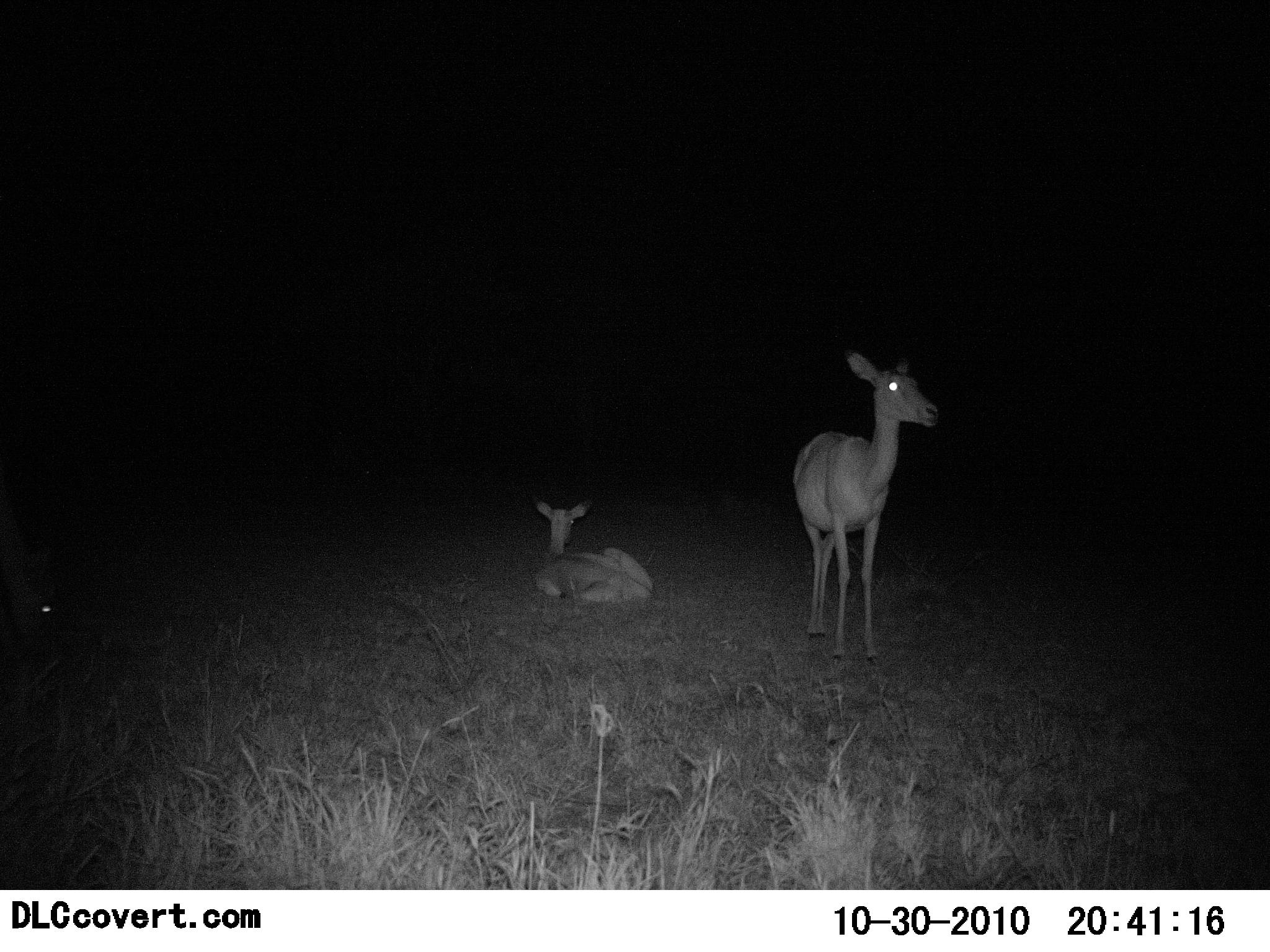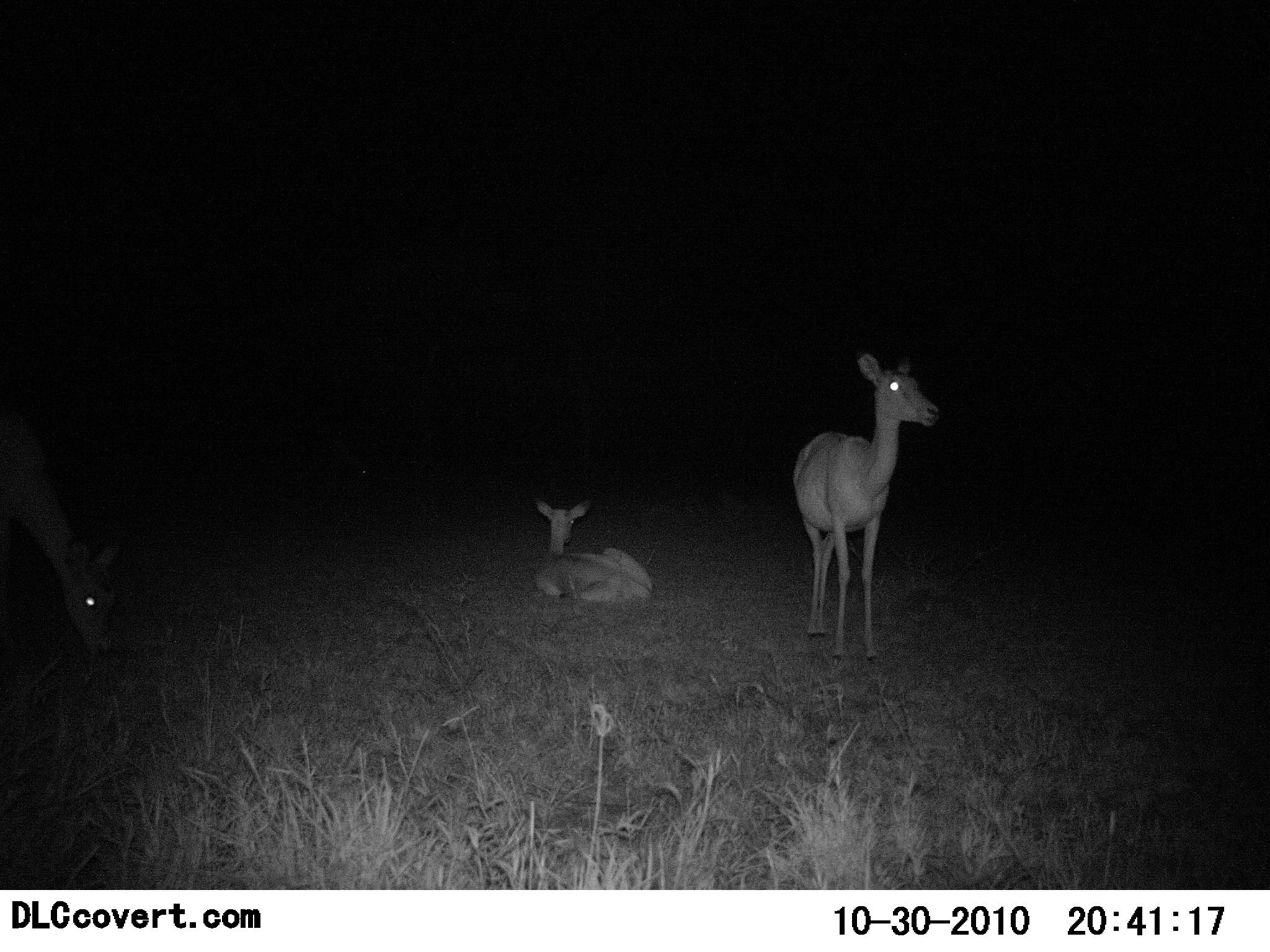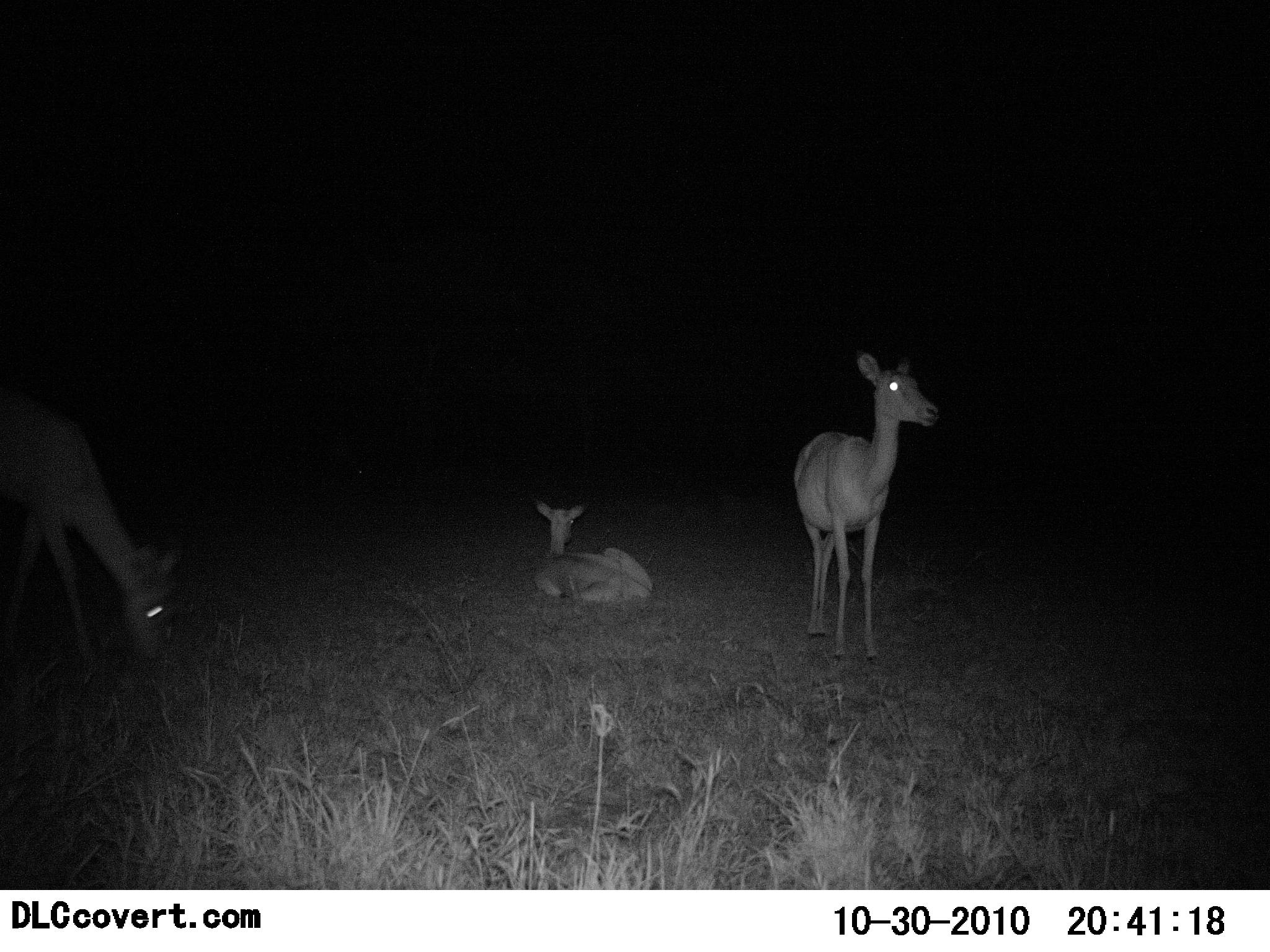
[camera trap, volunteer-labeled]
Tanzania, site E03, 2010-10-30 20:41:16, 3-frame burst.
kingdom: Animalia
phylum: Chordata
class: Mammalia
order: Artiodactyla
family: Bovidae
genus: Redunca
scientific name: Redunca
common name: reedbuck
Reedbuck (Redunca), count 3. Behavior (volunteer vote fractions): standing 75%, resting 83%, moving 0%, interacting 0%. Young present (vote fraction): 0%. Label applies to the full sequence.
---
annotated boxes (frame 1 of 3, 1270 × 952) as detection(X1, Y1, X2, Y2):
animal: detection(790, 346, 941, 668); detection(531, 496, 654, 602); detection(0, 488, 66, 644)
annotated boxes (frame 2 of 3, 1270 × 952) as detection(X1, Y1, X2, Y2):
animal: detection(788, 347, 942, 666); detection(0, 407, 121, 660); detection(530, 496, 655, 602)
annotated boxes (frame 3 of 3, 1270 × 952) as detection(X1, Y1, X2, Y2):
animal: detection(0, 384, 182, 664); detection(791, 346, 940, 665); detection(535, 498, 655, 602)